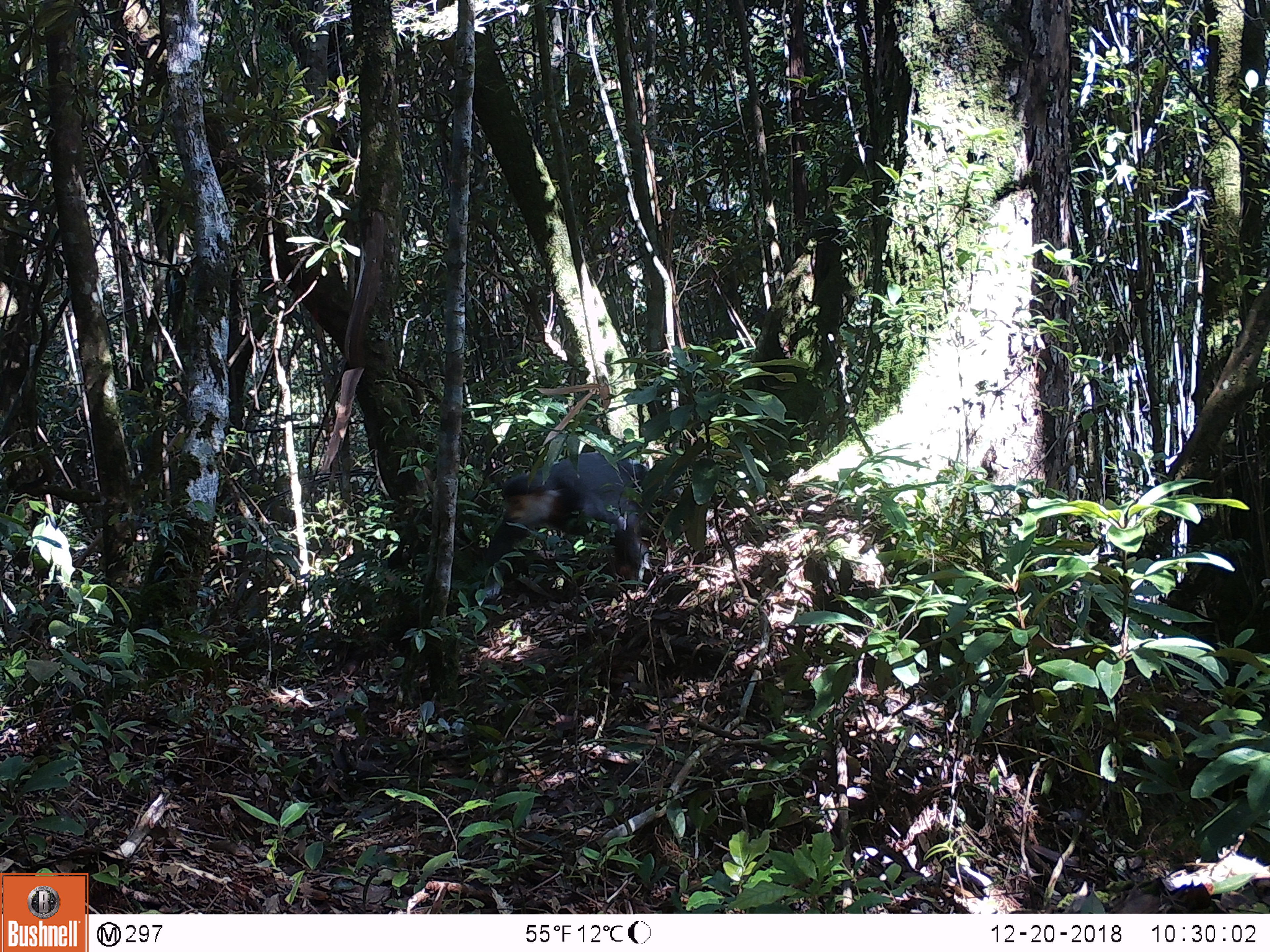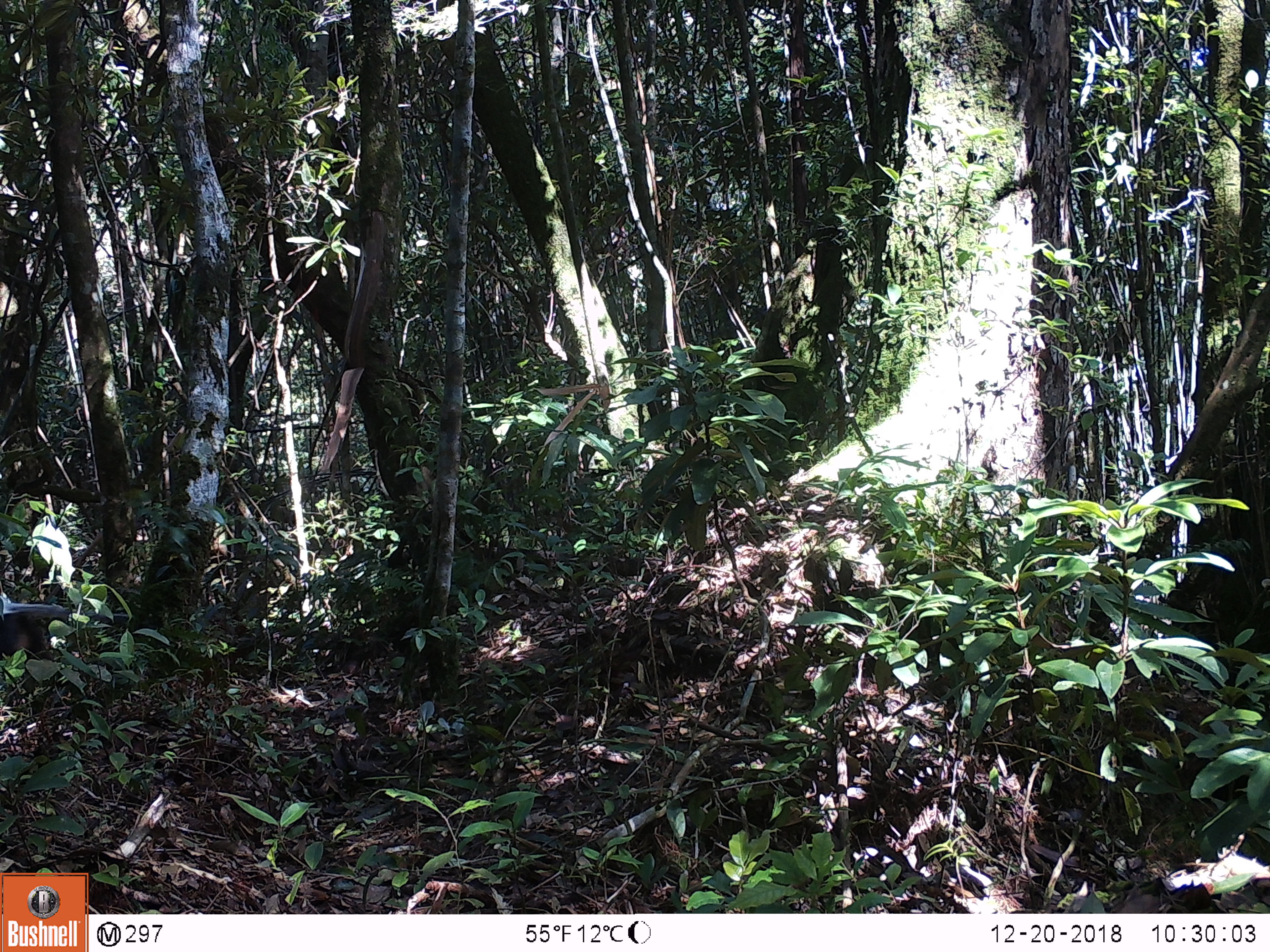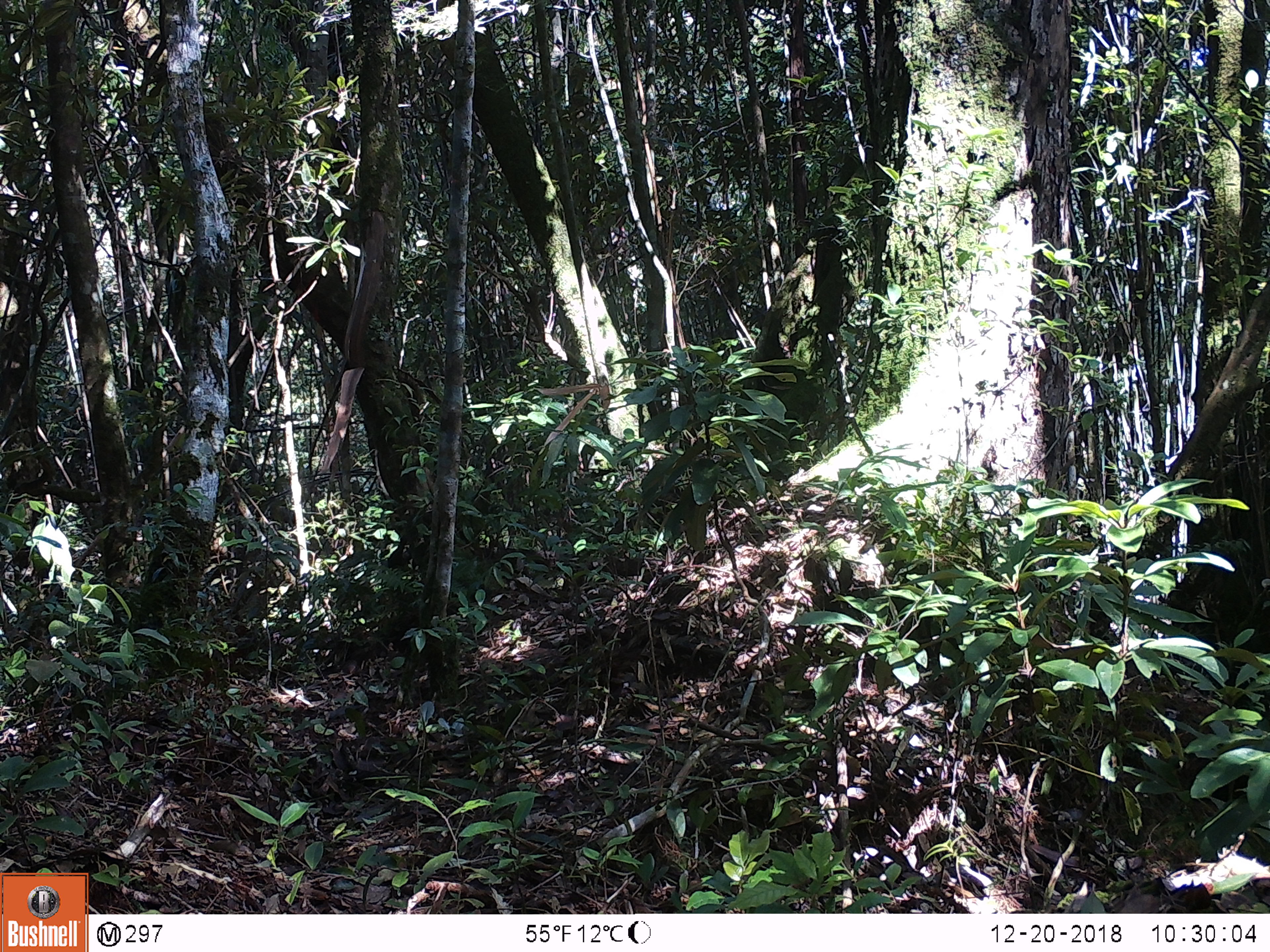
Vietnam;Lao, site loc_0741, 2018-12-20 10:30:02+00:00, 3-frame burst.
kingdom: Animalia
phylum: Chordata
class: Mammalia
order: Primates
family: Cercopithecidae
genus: Pygathrix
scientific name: Pygathrix nemaeus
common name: red-shanked douc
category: red shanked douc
Red shanked douc (red-shanked douc) (Pygathrix nemaeus). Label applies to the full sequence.